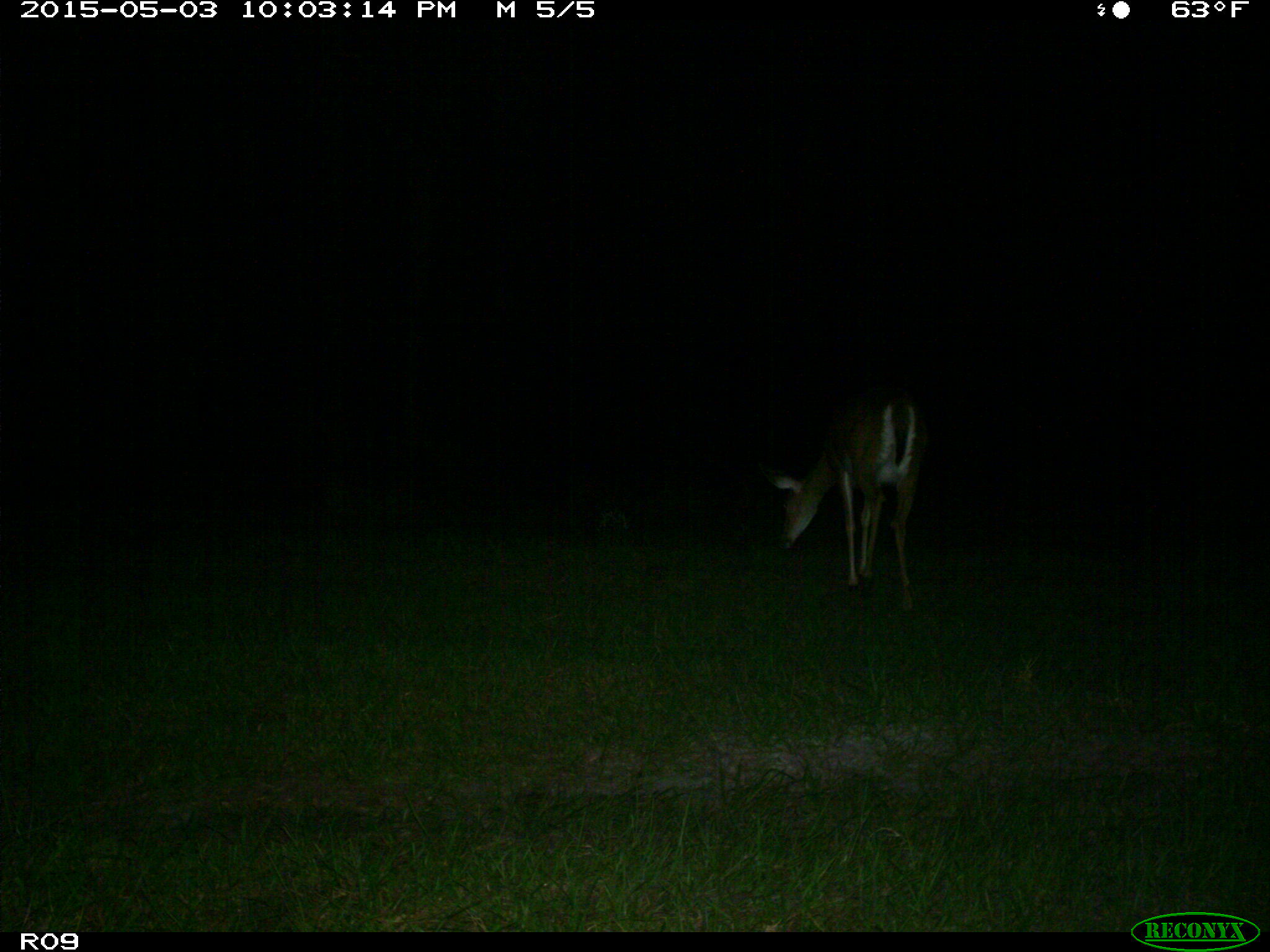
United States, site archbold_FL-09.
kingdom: Animalia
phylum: Chordata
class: Mammalia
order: Artiodactyla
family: Cervidae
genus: Odocoileus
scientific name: Odocoileus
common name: deer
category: unidentified deer